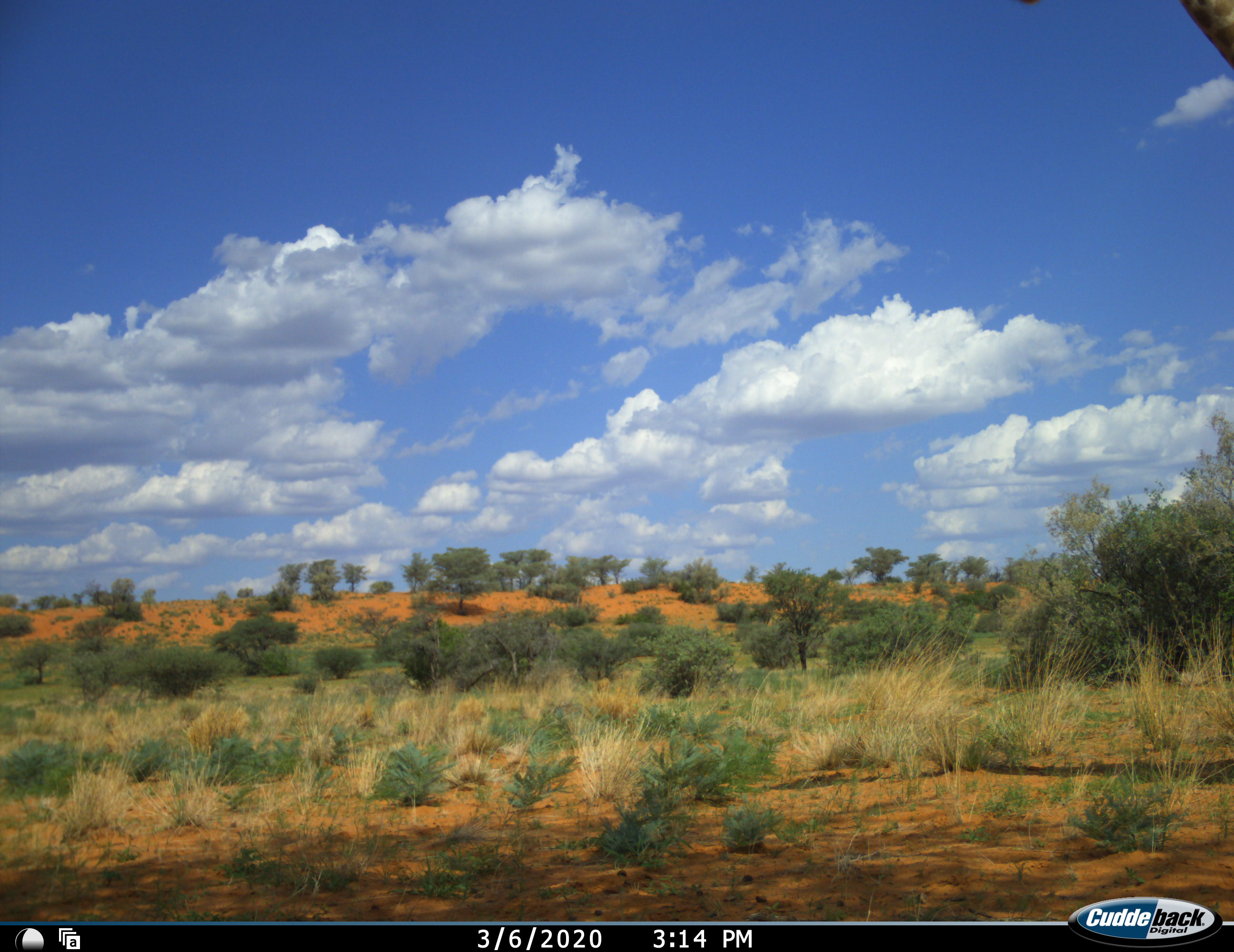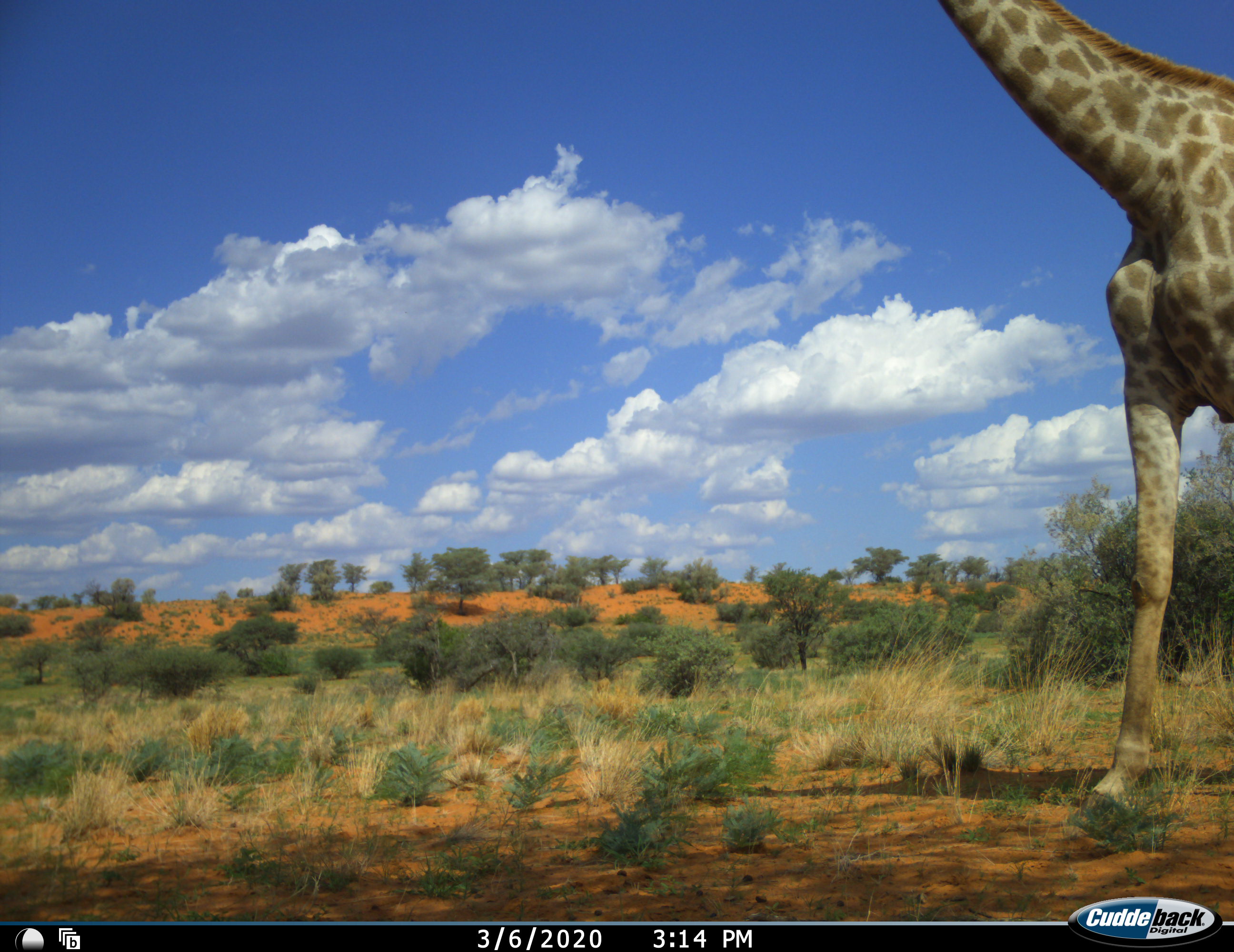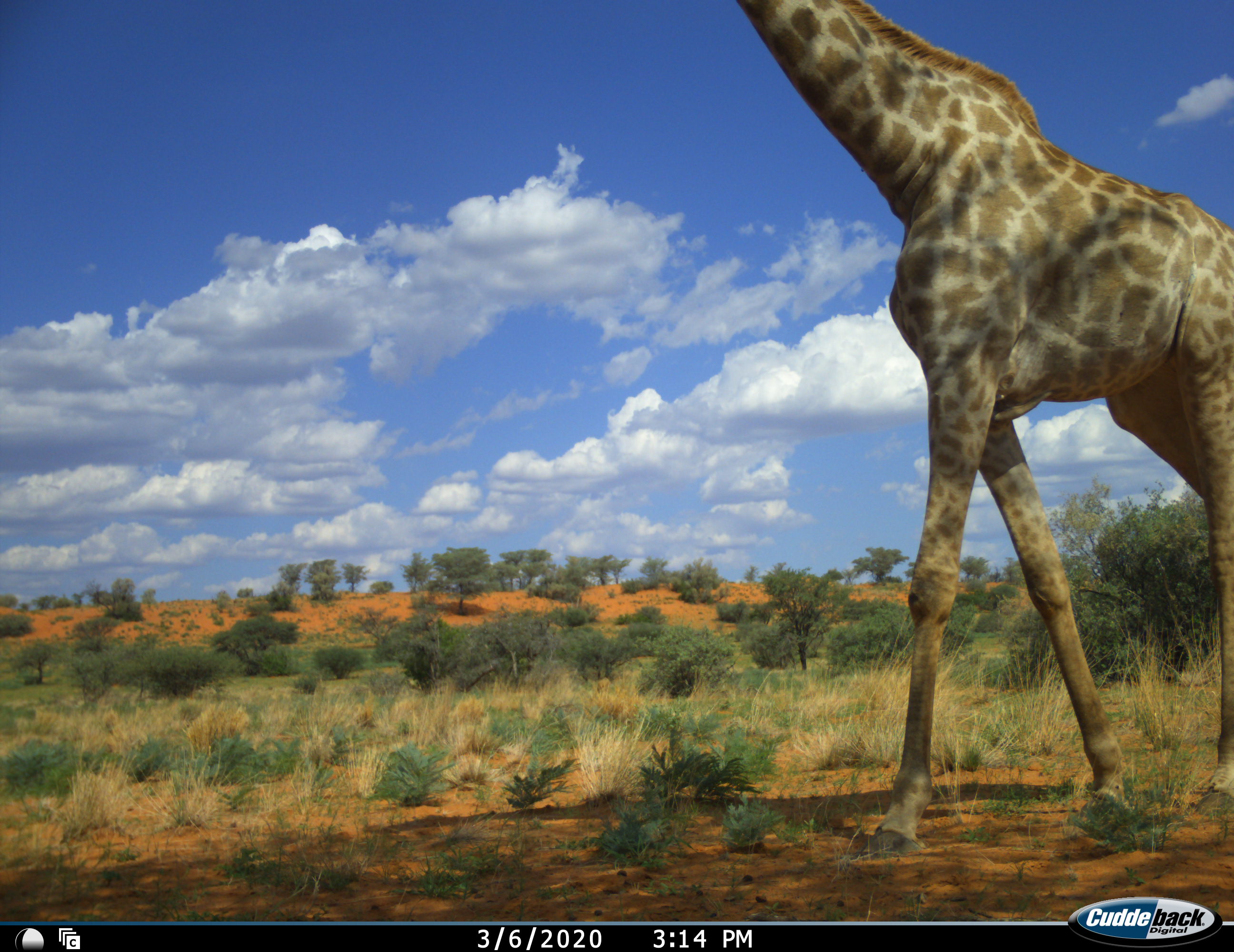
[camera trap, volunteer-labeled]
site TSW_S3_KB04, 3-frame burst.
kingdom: Animalia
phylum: Chordata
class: Mammalia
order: Artiodactyla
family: Giraffidae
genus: Giraffa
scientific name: Giraffa camelopardalis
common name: giraffe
Giraffe (Giraffa camelopardalis), count 1. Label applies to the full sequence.